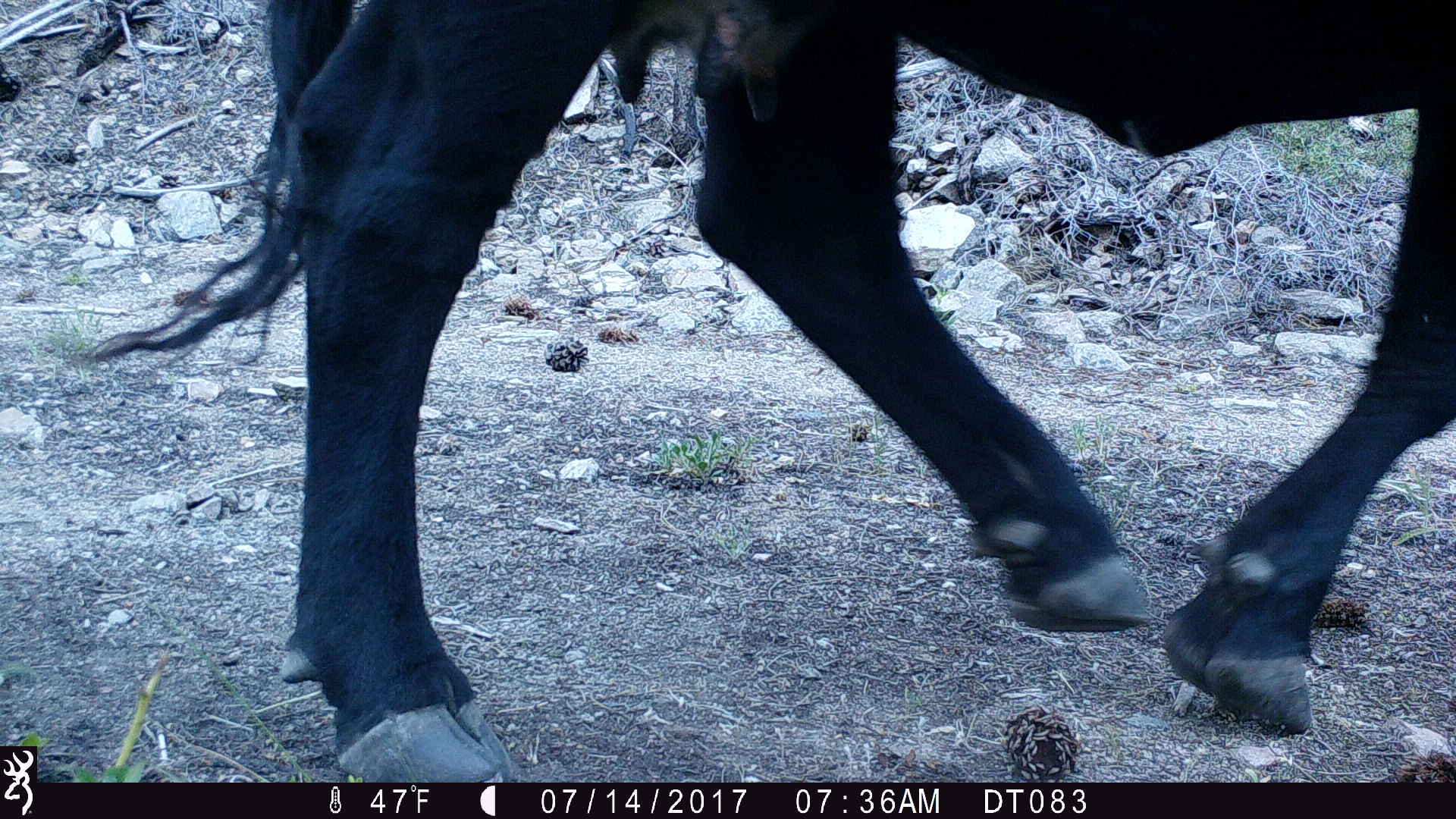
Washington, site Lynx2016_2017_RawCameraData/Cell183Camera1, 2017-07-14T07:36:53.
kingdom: Animalia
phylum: Chordata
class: Mammalia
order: Artiodactyla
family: Bovidae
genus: Bos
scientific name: Bos taurus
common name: domestic cattle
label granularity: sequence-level